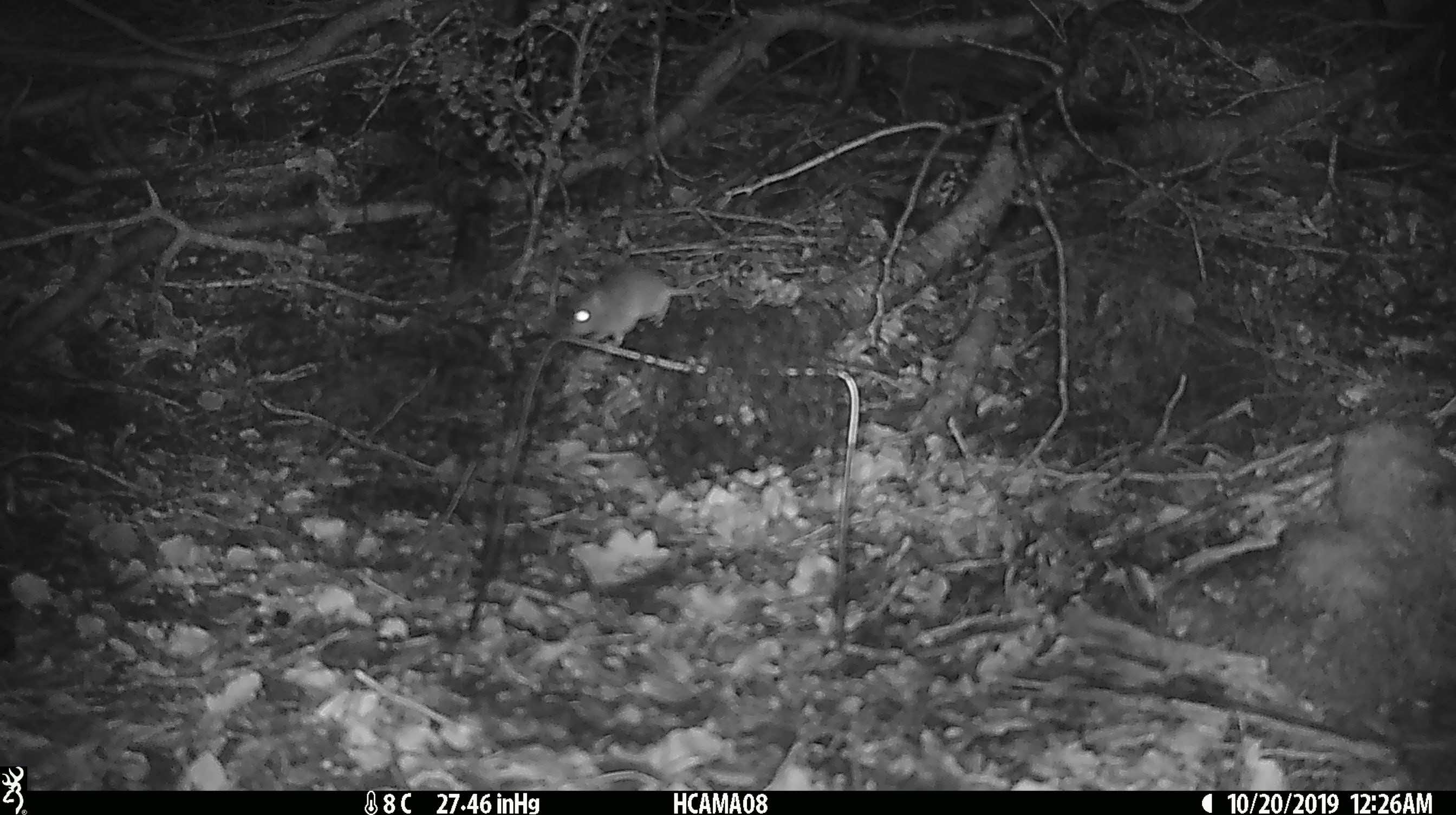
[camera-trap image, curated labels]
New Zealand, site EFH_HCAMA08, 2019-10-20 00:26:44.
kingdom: Animalia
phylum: Chordata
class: Mammalia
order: Rodentia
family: Muridae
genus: Mus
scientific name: Mus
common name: mouse